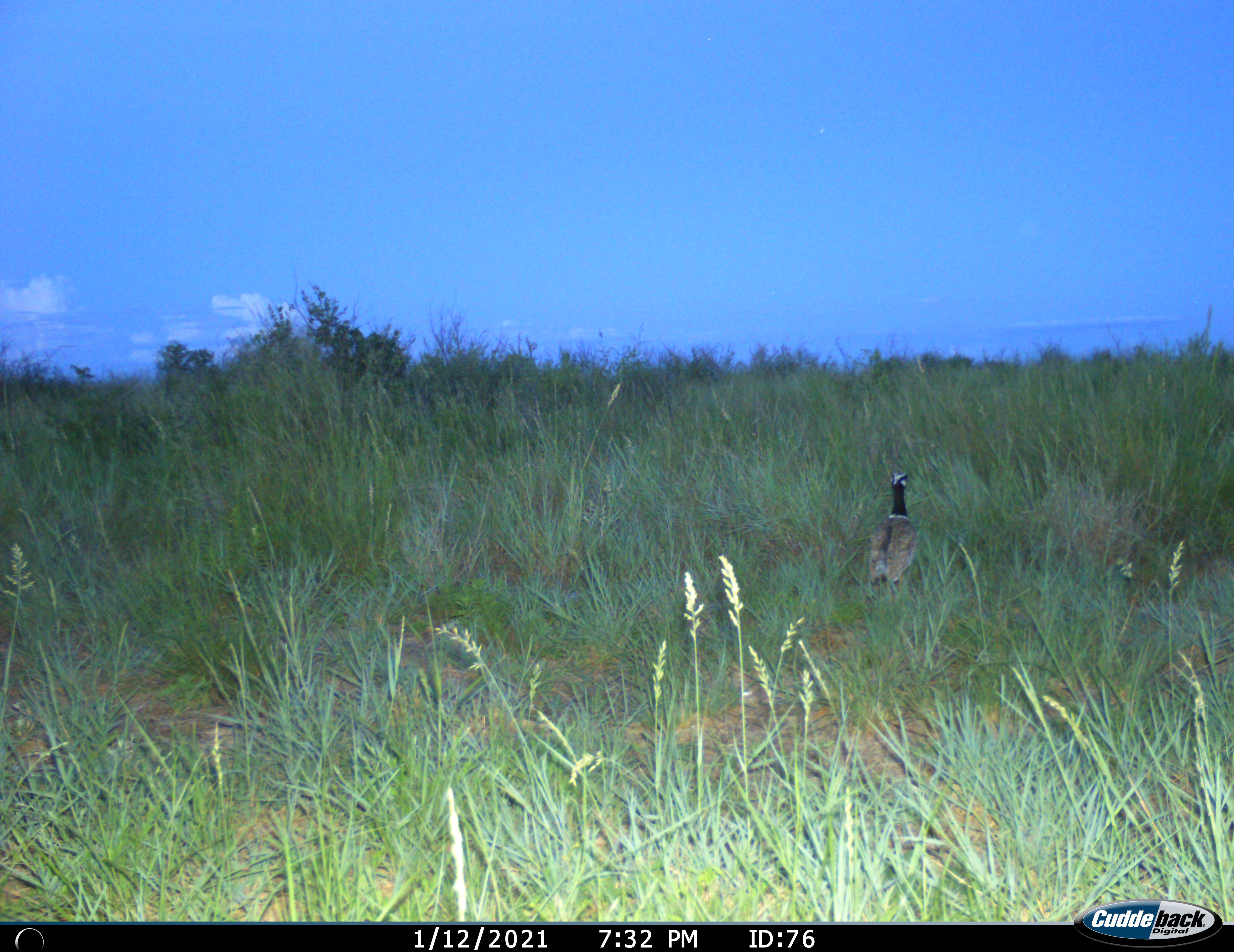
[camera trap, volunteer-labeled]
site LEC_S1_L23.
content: unidentified animal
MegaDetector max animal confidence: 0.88